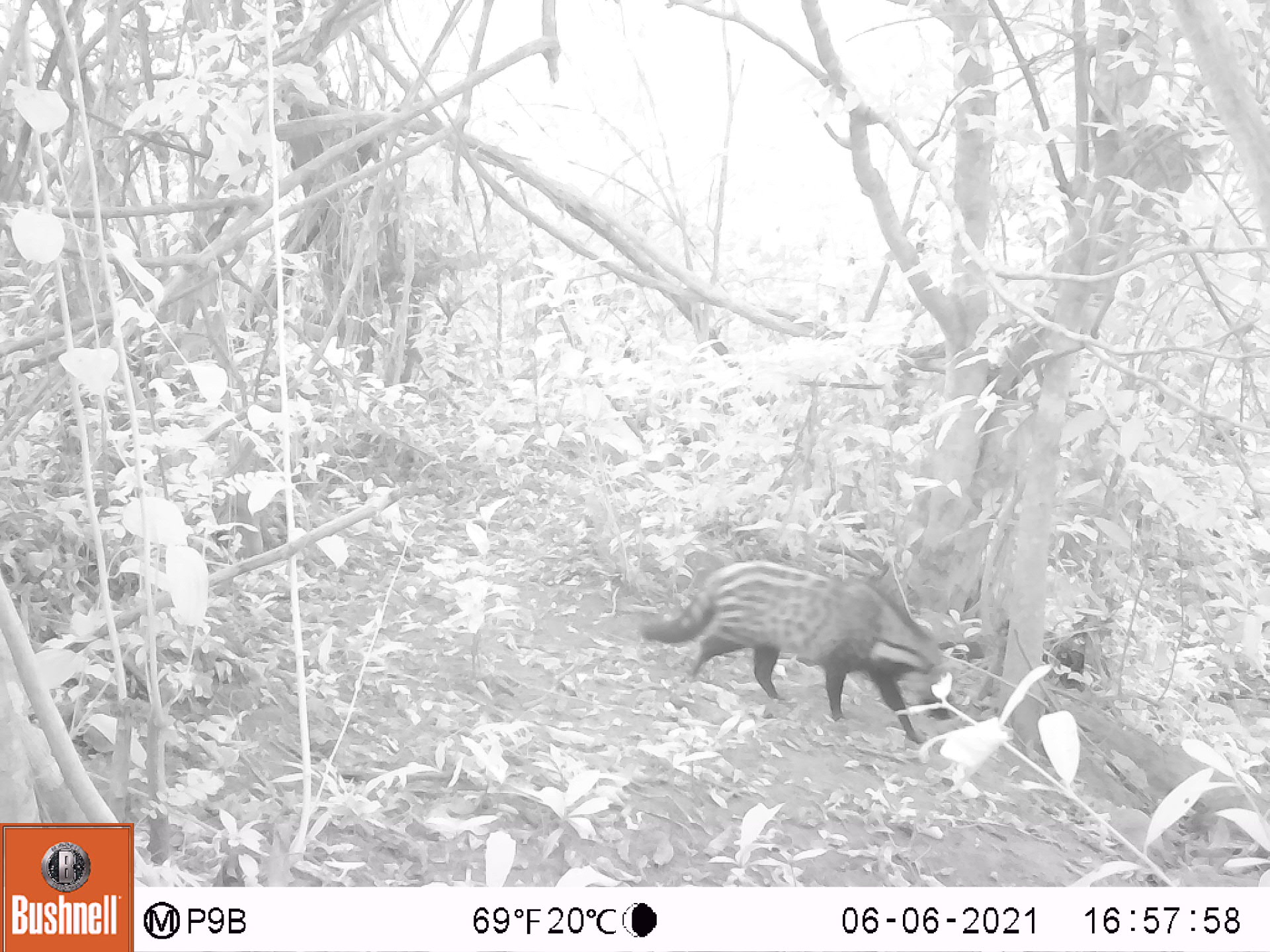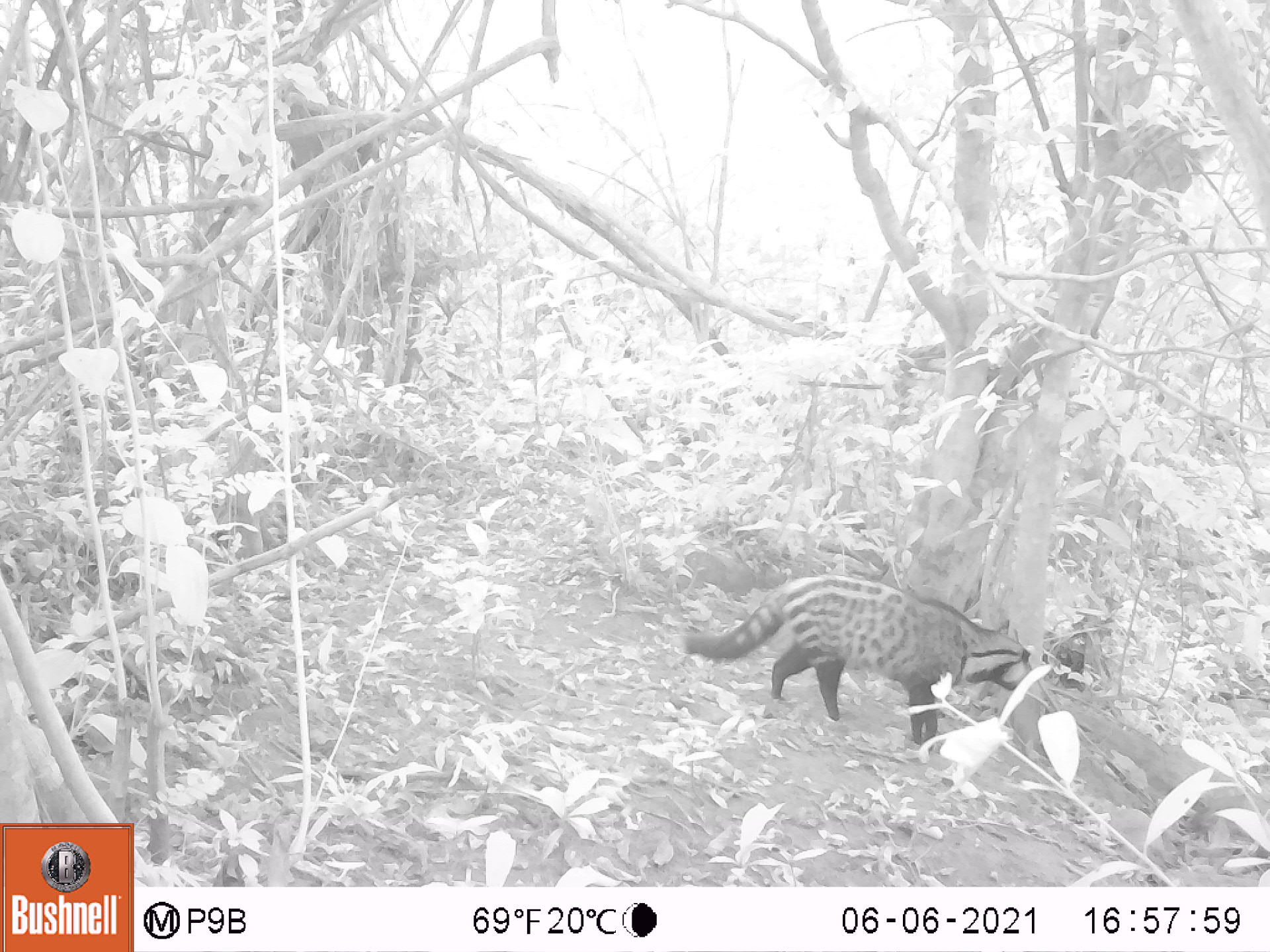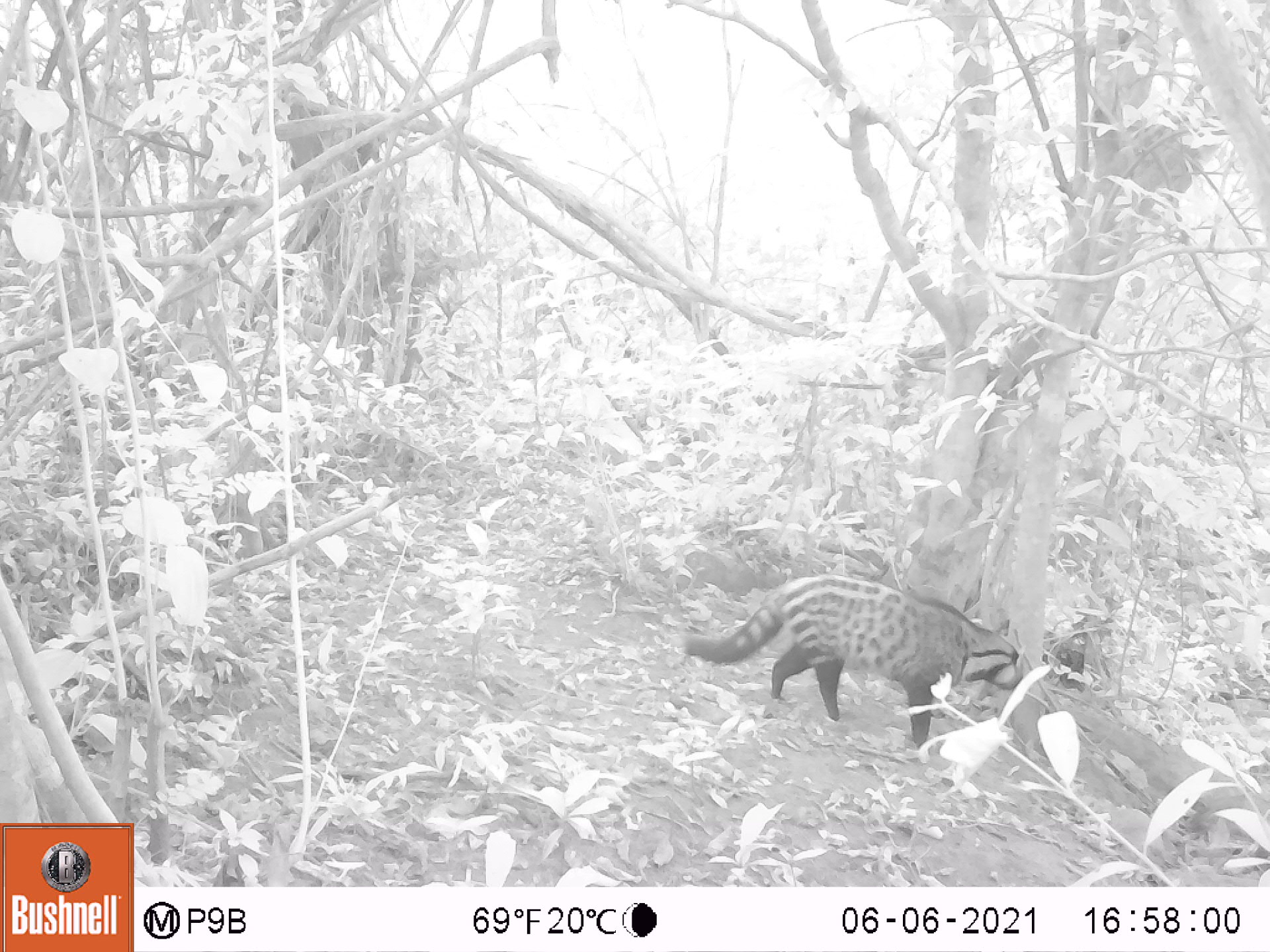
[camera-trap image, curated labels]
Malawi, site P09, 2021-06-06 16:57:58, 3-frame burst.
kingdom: Animalia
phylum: Chordata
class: Mammalia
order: Carnivora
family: Viverridae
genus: Civettictis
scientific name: Civettictis civetta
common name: african civet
African civet (Civettictis civetta), count 1.